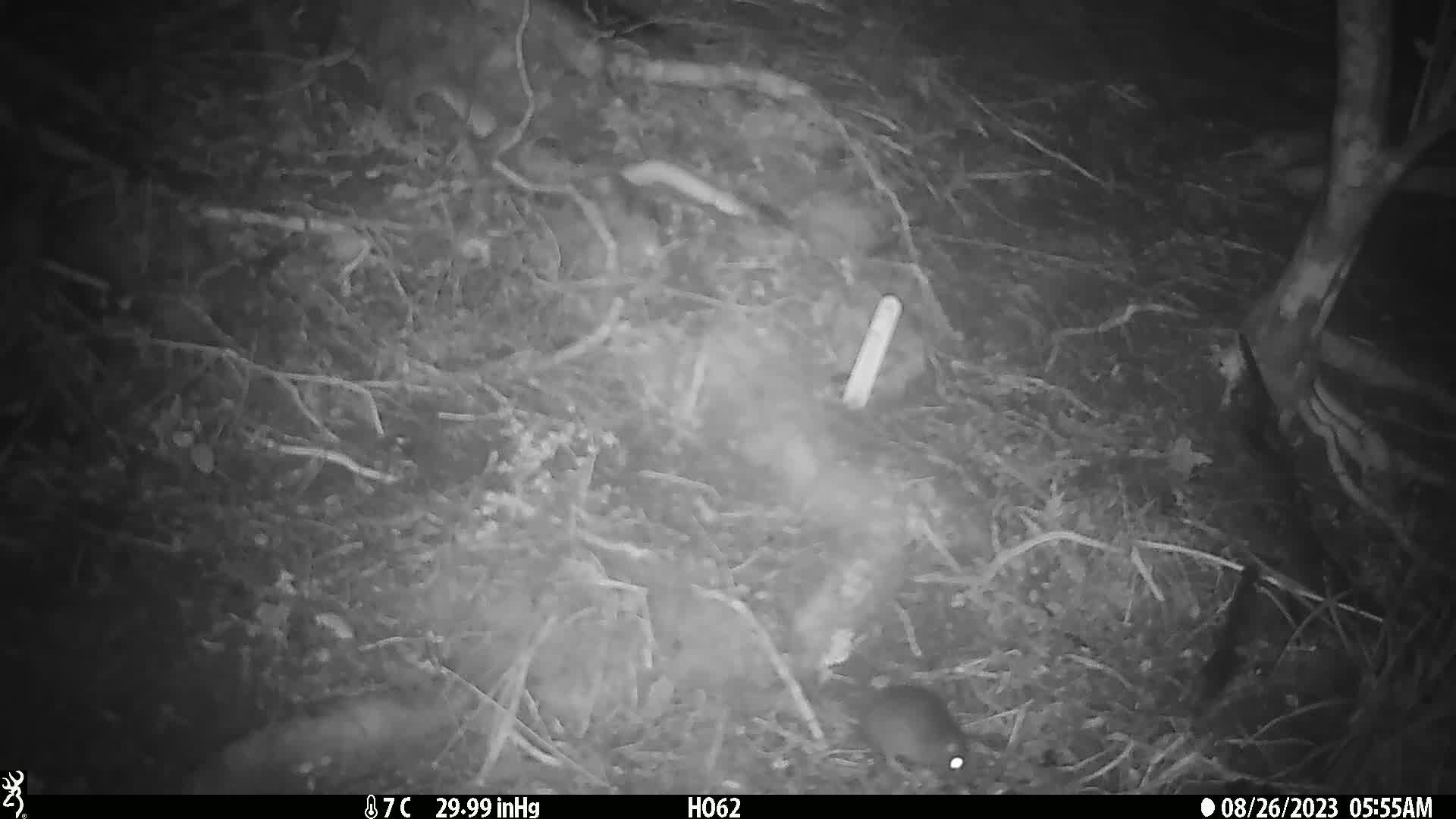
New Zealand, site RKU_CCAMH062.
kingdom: Animalia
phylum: Chordata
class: Mammalia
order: Rodentia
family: Muridae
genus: Rattus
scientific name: Rattus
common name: rat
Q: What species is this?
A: Rat (Rattus).